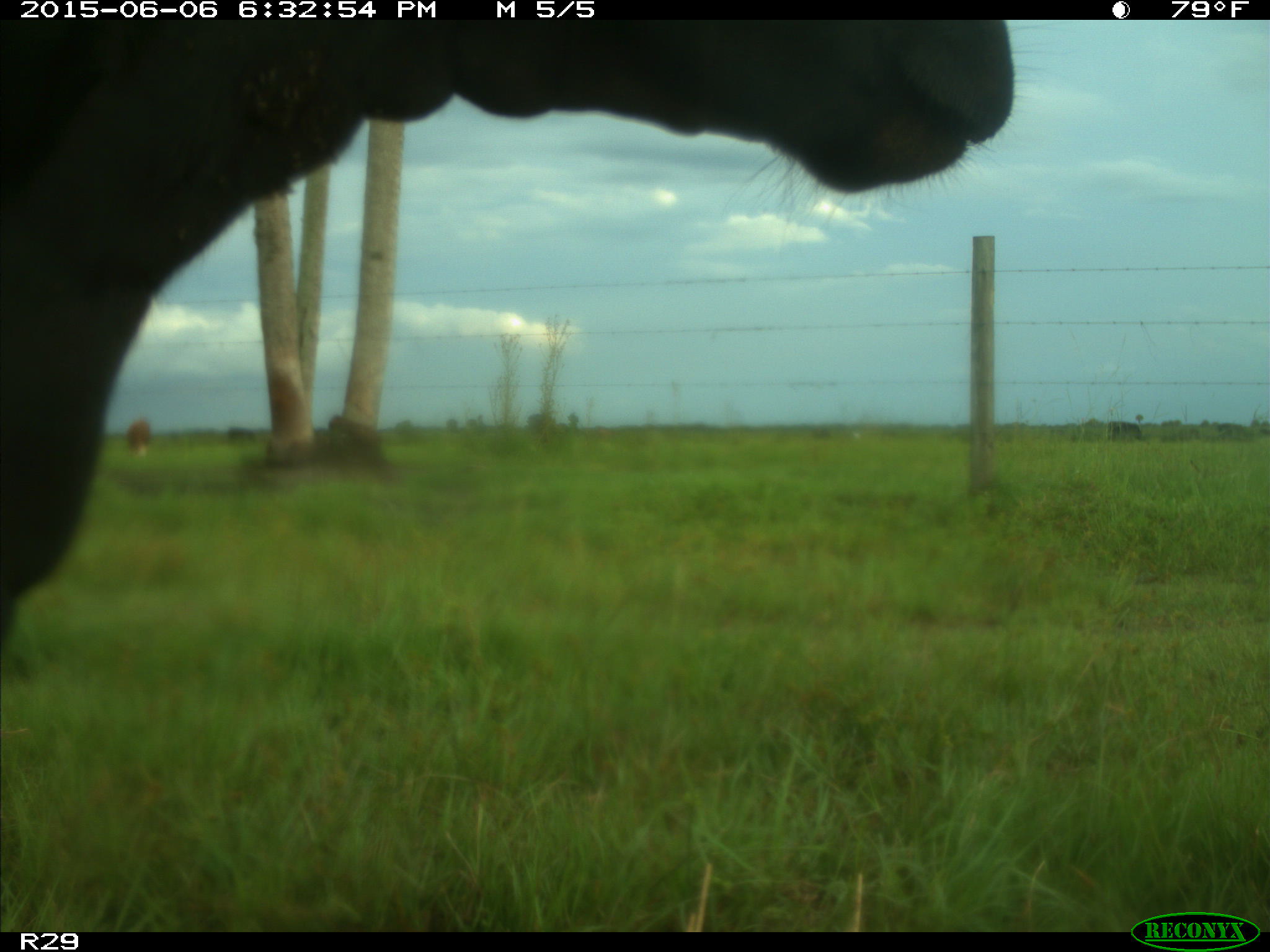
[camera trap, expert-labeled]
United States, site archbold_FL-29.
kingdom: Animalia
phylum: Chordata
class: Mammalia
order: Artiodactyla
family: Bovidae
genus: Bos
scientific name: Bos taurus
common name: domestic cow